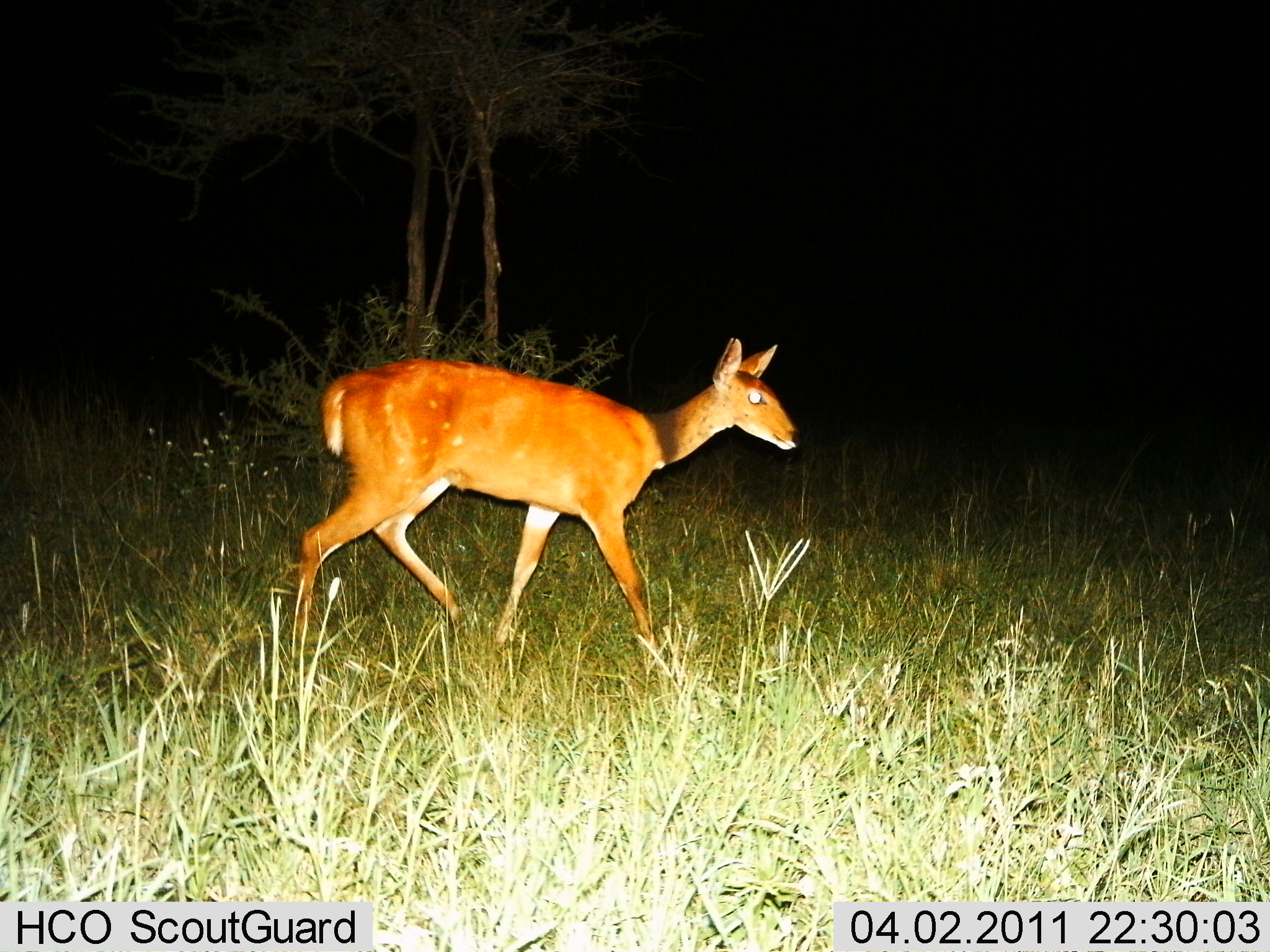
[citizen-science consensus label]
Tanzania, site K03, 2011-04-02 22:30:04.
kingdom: Animalia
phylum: Chordata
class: Mammalia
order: Artiodactyla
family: Bovidae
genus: Redunca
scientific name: Redunca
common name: reedbuck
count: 1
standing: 9%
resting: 0%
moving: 91%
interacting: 0%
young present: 0%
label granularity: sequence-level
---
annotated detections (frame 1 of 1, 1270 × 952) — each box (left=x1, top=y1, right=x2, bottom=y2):
animal: (left=293, top=338, right=801, bottom=649)